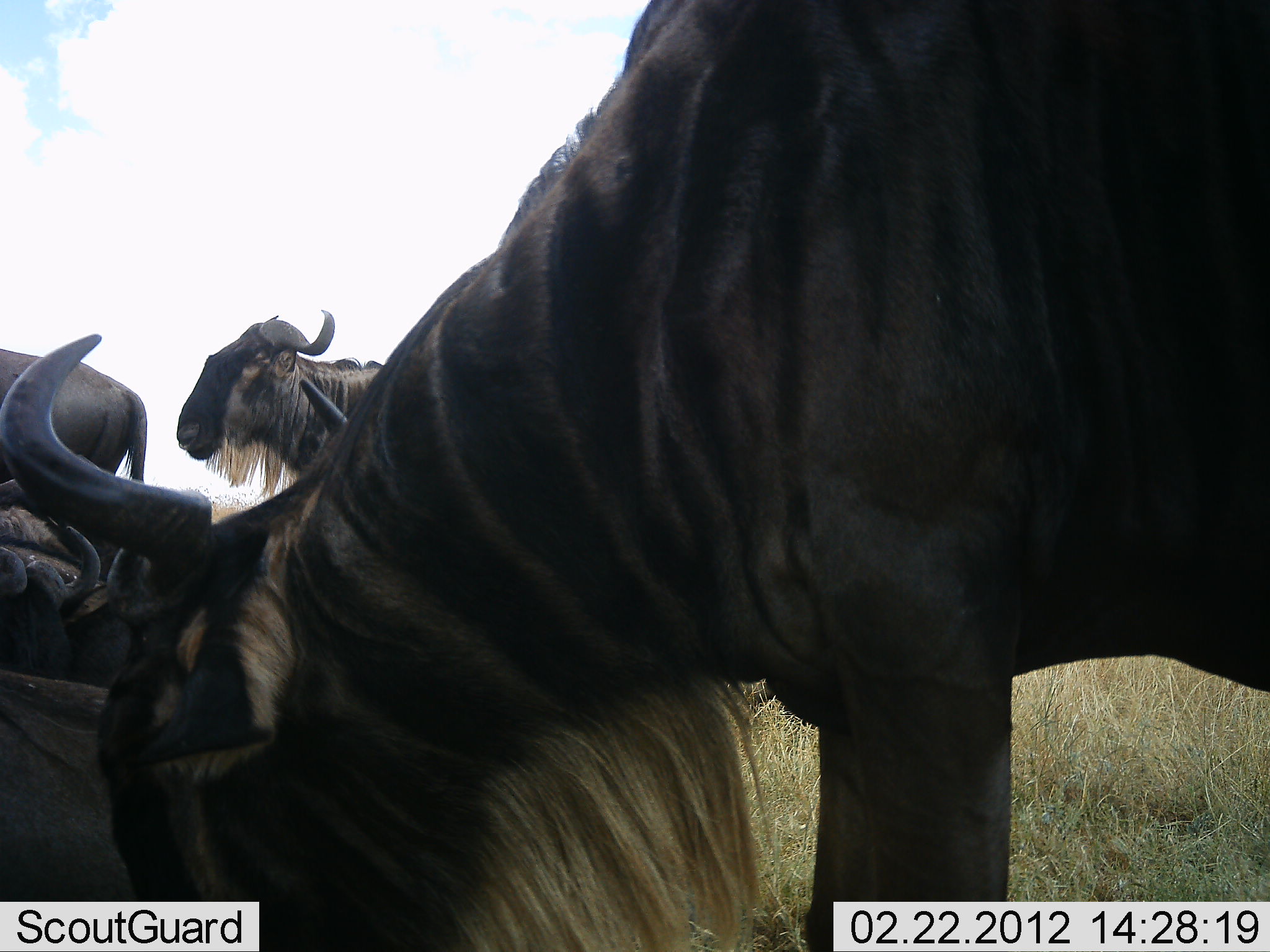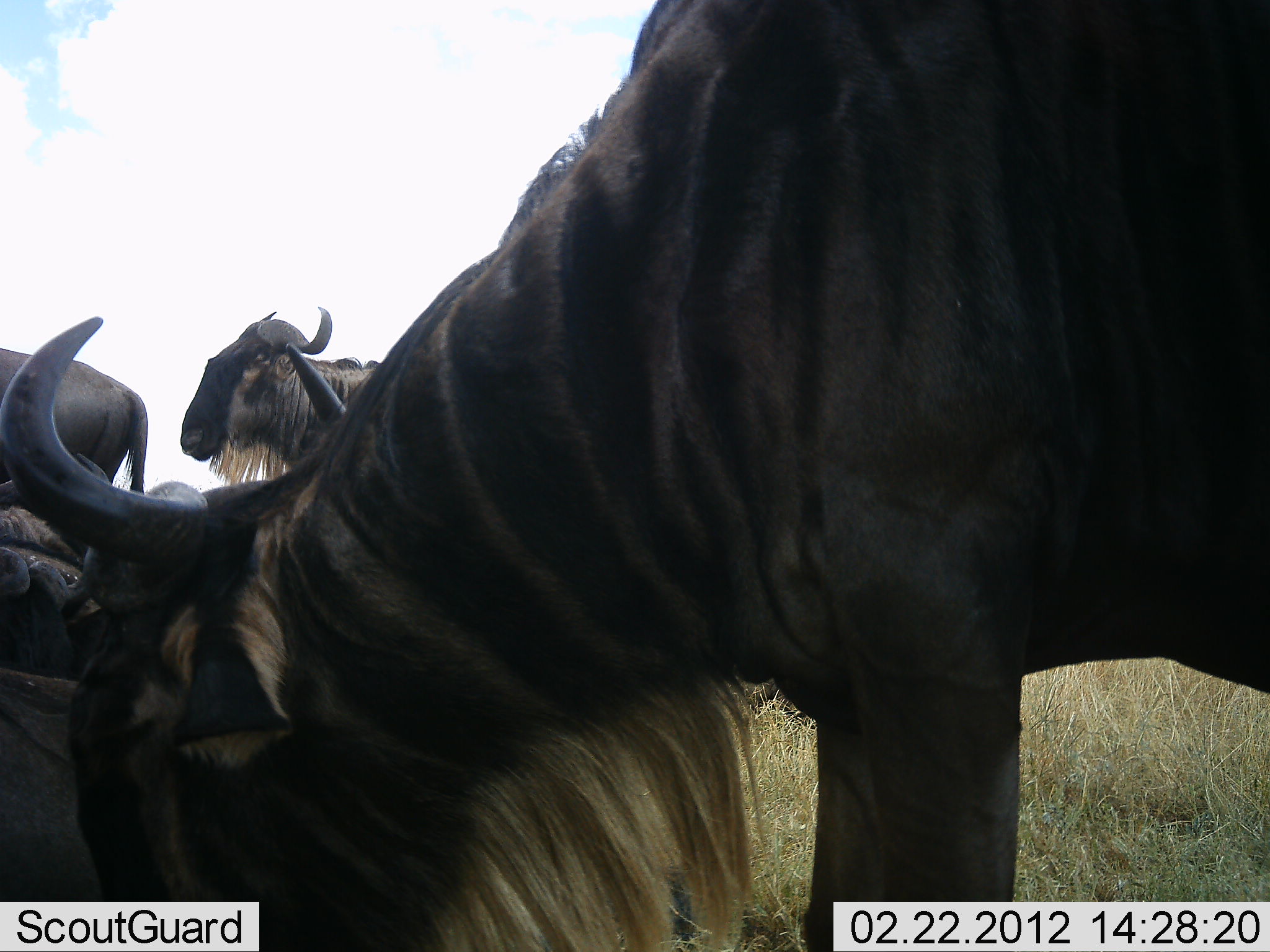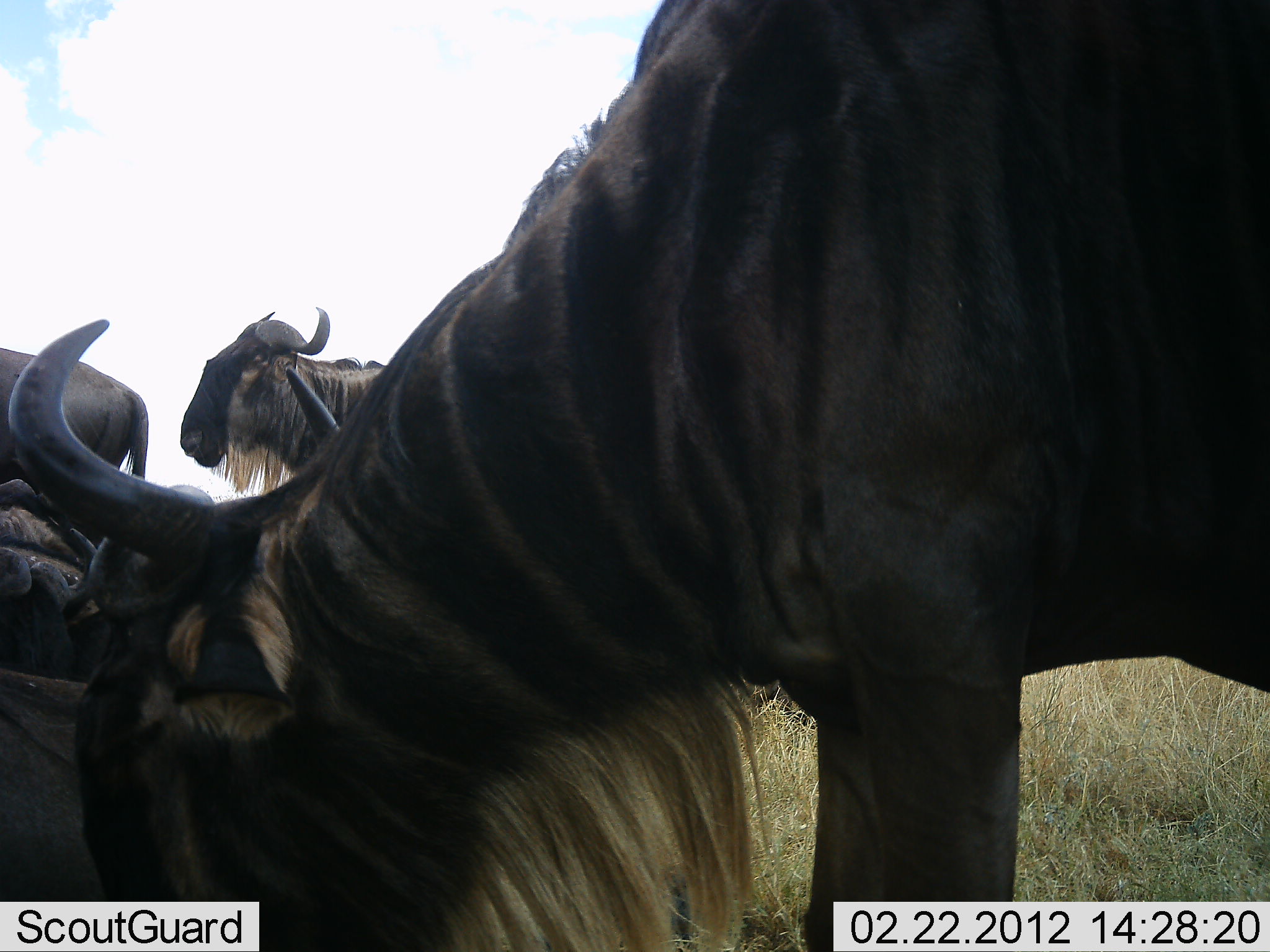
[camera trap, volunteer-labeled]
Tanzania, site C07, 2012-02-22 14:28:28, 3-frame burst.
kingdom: Animalia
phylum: Chordata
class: Mammalia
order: Artiodactyla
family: Bovidae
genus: Connochaetes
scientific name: Connochaetes taurinus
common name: blue wildebeest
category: wildebeest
Wildebeest (blue wildebeest) (Connochaetes taurinus), count 5. Behavior (volunteer vote fractions): standing 60%, resting 67%, moving 7%, interacting 0%. Young present (vote fraction): 0%. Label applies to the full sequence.